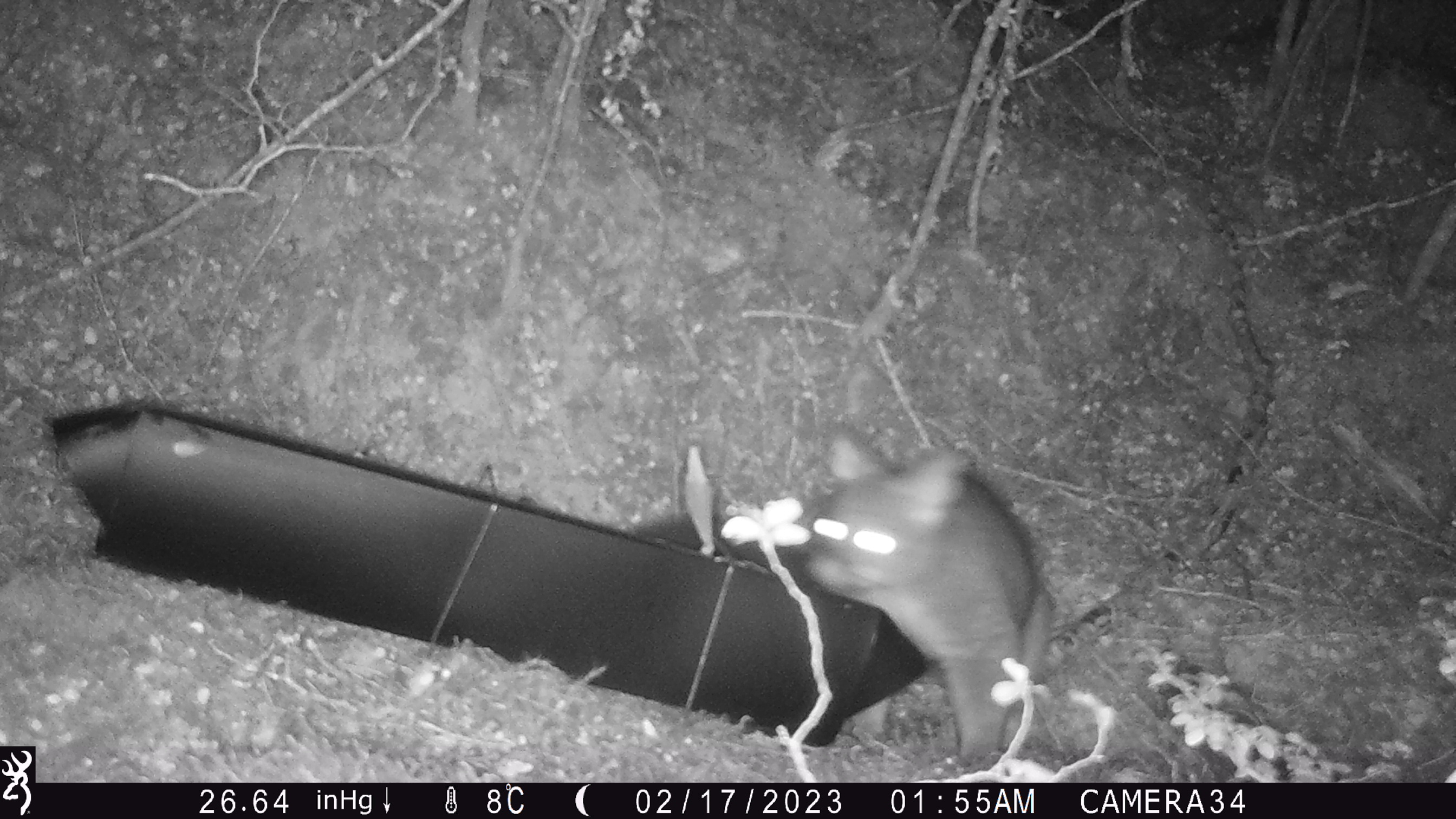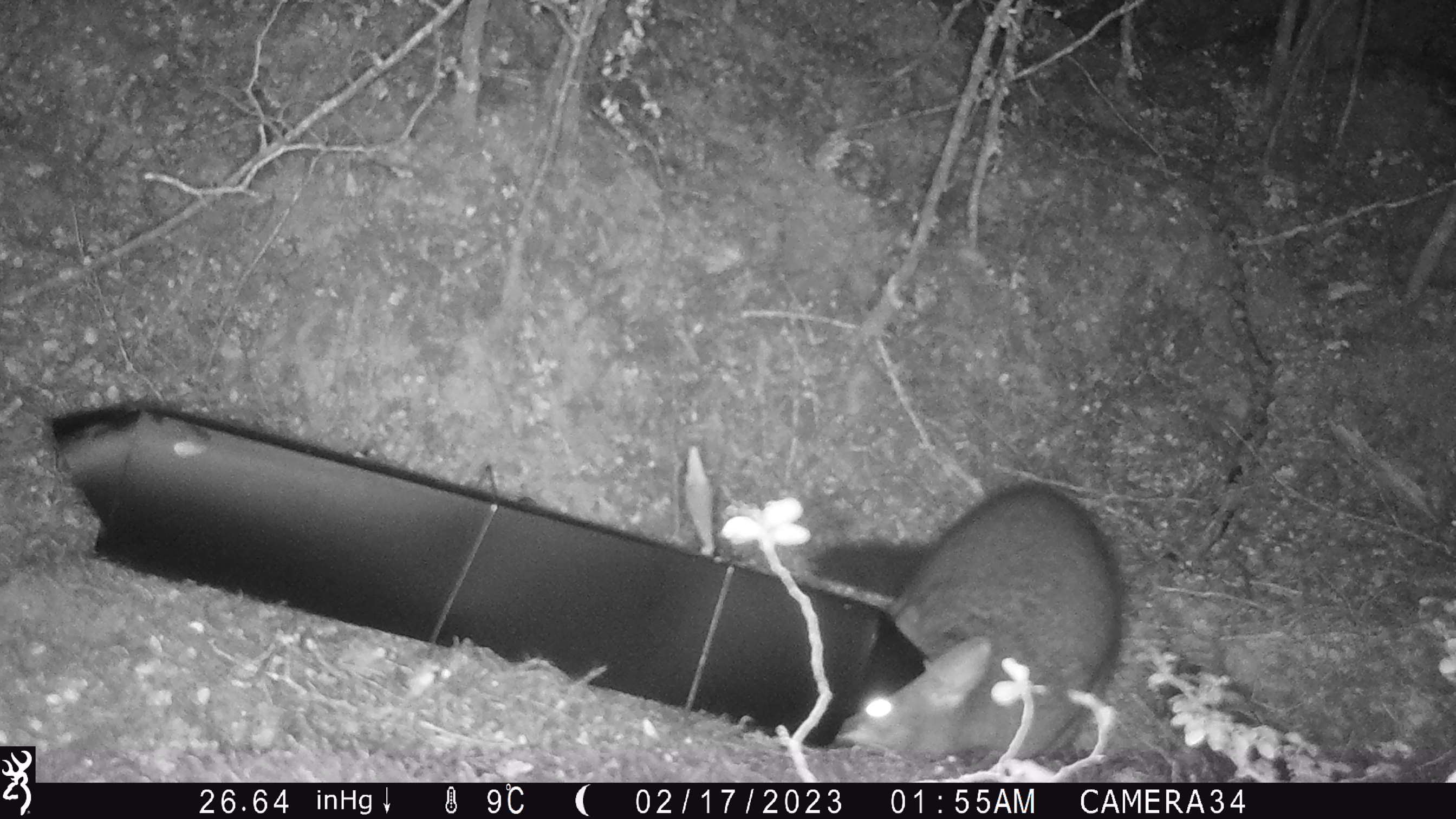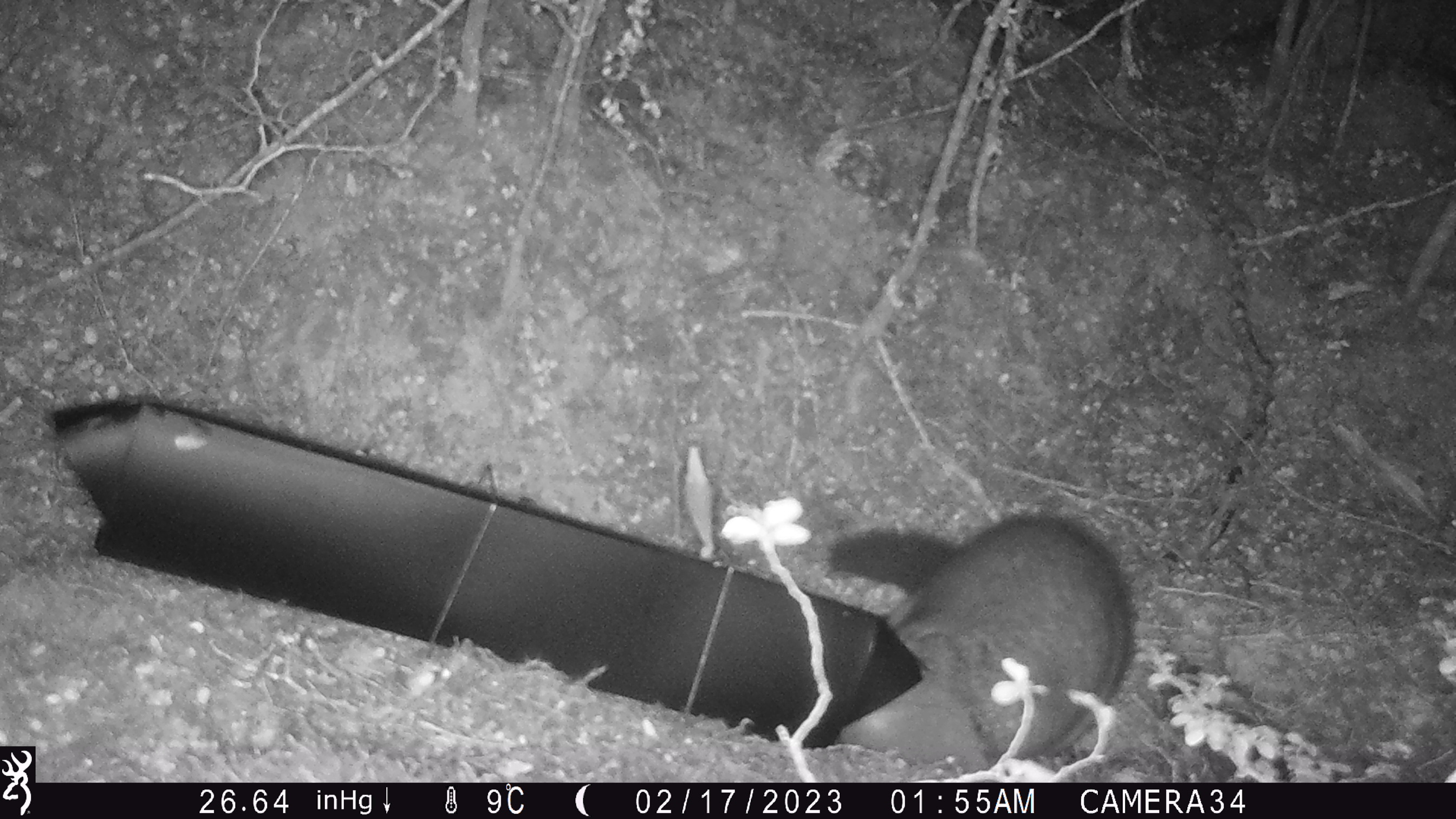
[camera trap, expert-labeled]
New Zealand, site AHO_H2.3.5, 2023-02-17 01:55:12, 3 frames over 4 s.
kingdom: Animalia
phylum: Chordata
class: Mammalia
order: Carnivora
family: Mustelidae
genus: Mustela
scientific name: Mustela erminea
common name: stoat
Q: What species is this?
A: Stoat (Mustela erminea).